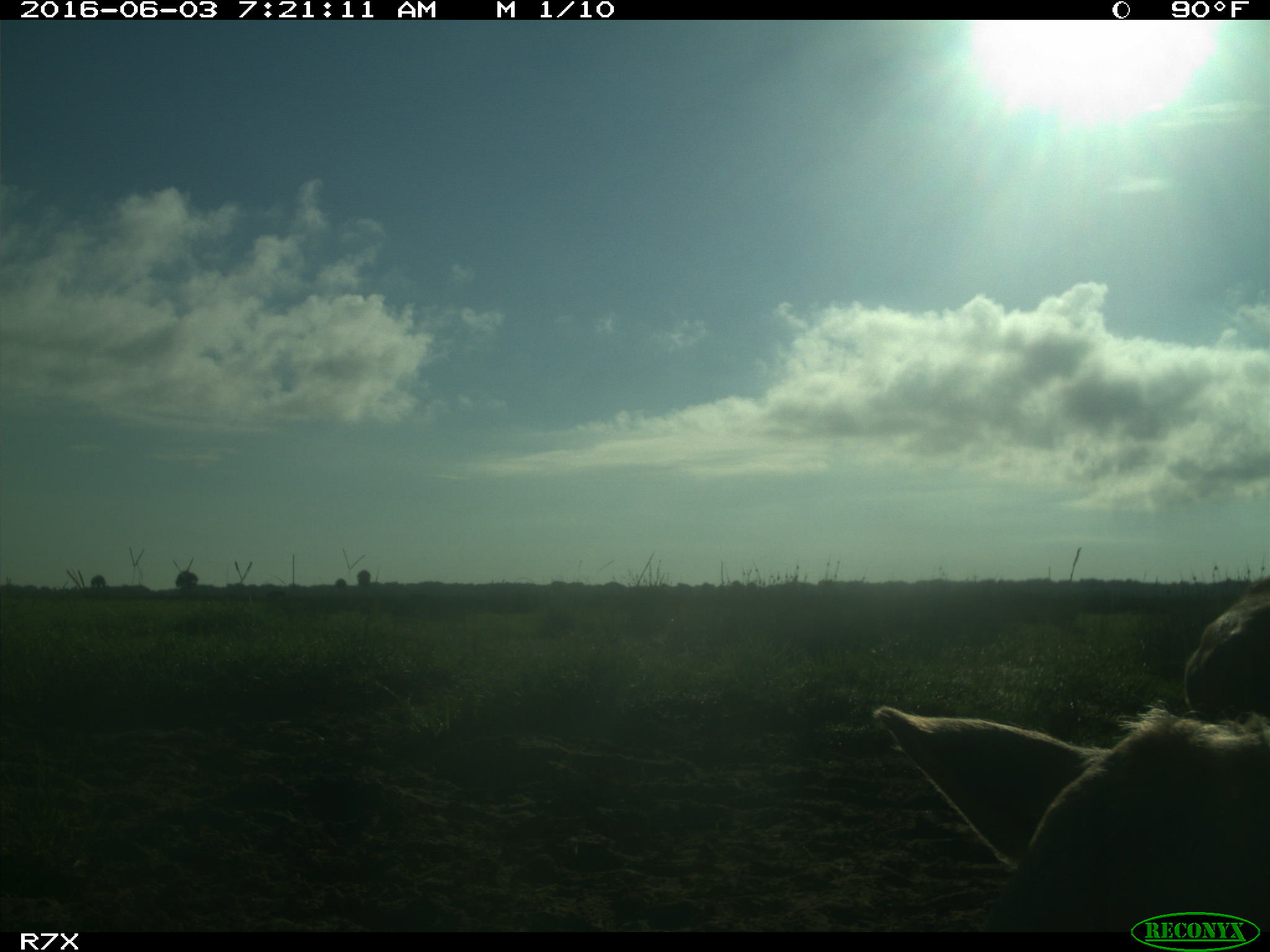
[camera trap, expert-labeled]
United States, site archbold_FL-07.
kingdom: Animalia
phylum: Chordata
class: Mammalia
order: Artiodactyla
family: Bovidae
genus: Bos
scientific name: Bos taurus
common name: domestic cow